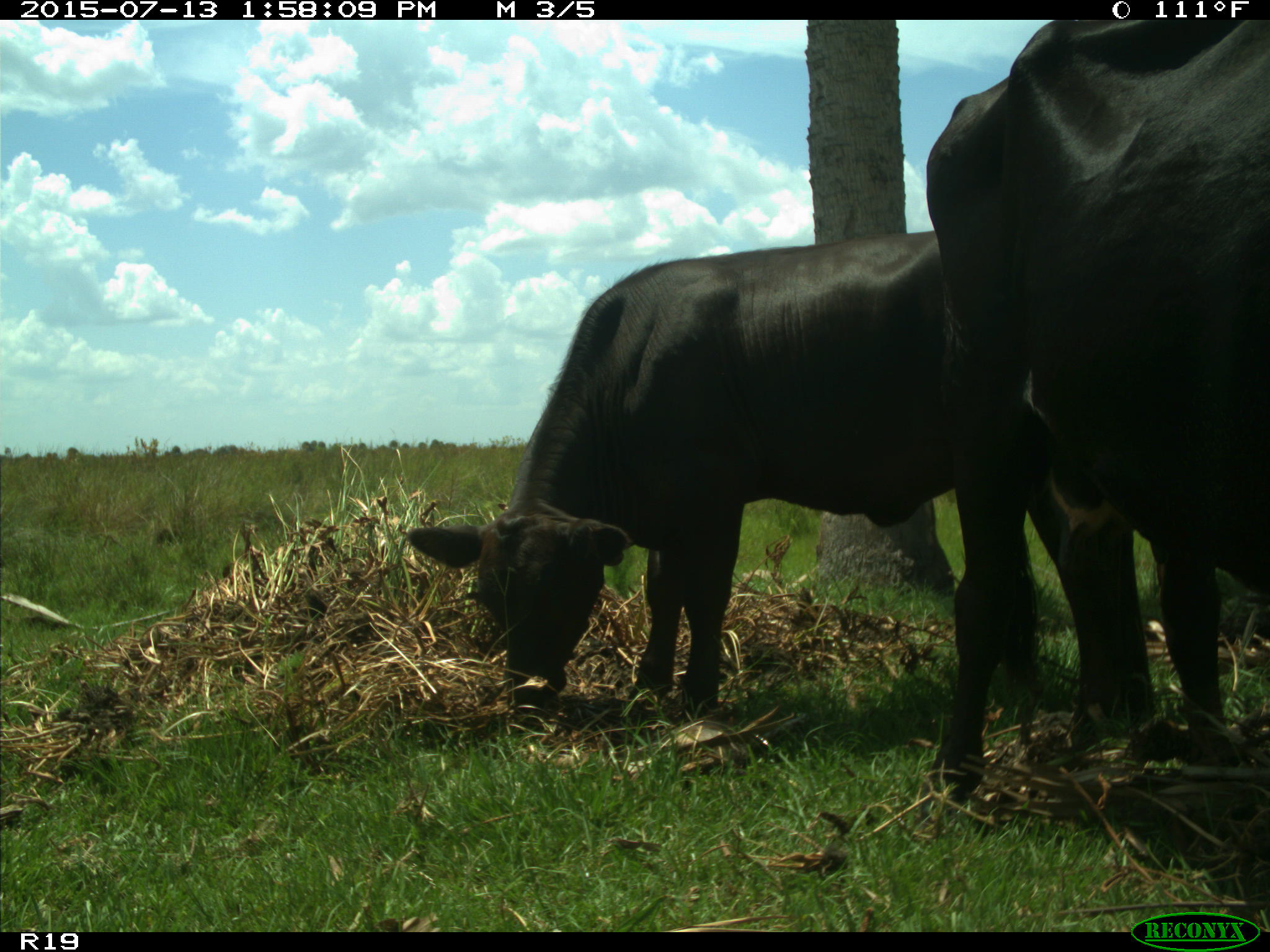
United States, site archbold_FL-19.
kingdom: Animalia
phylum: Chordata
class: Mammalia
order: Artiodactyla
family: Bovidae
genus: Bos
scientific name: Bos taurus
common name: domestic cow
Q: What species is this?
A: Bos taurus (domestic cow).